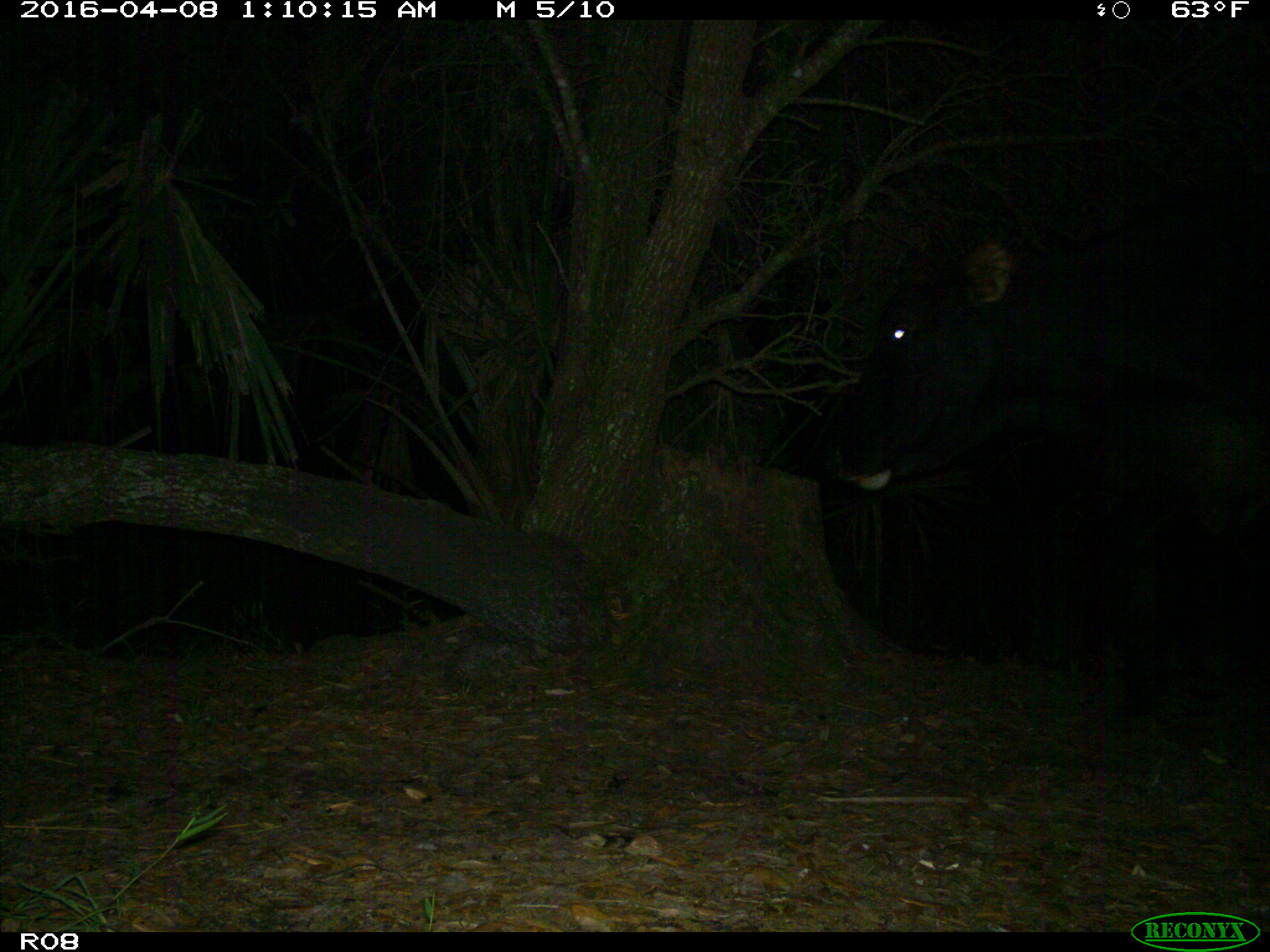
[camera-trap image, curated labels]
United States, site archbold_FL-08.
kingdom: Animalia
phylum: Chordata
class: Mammalia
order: Artiodactyla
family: Bovidae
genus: Bos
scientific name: Bos taurus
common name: domestic cow